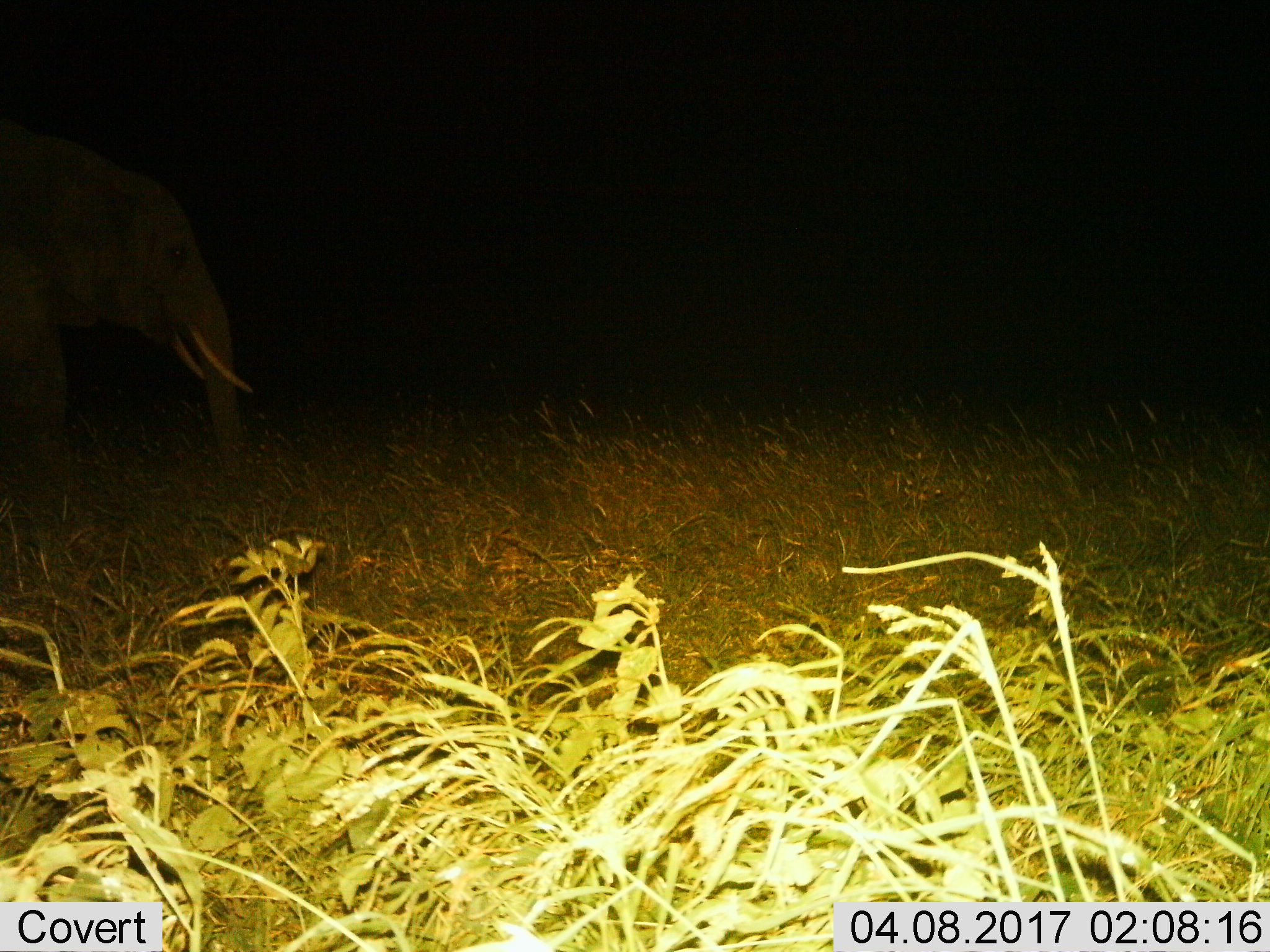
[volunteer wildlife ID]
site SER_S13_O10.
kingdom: Animalia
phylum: Chordata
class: Mammalia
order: Proboscidea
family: Elephantidae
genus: Loxodonta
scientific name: Loxodonta africana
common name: african bush elephant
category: elephant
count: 1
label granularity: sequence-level